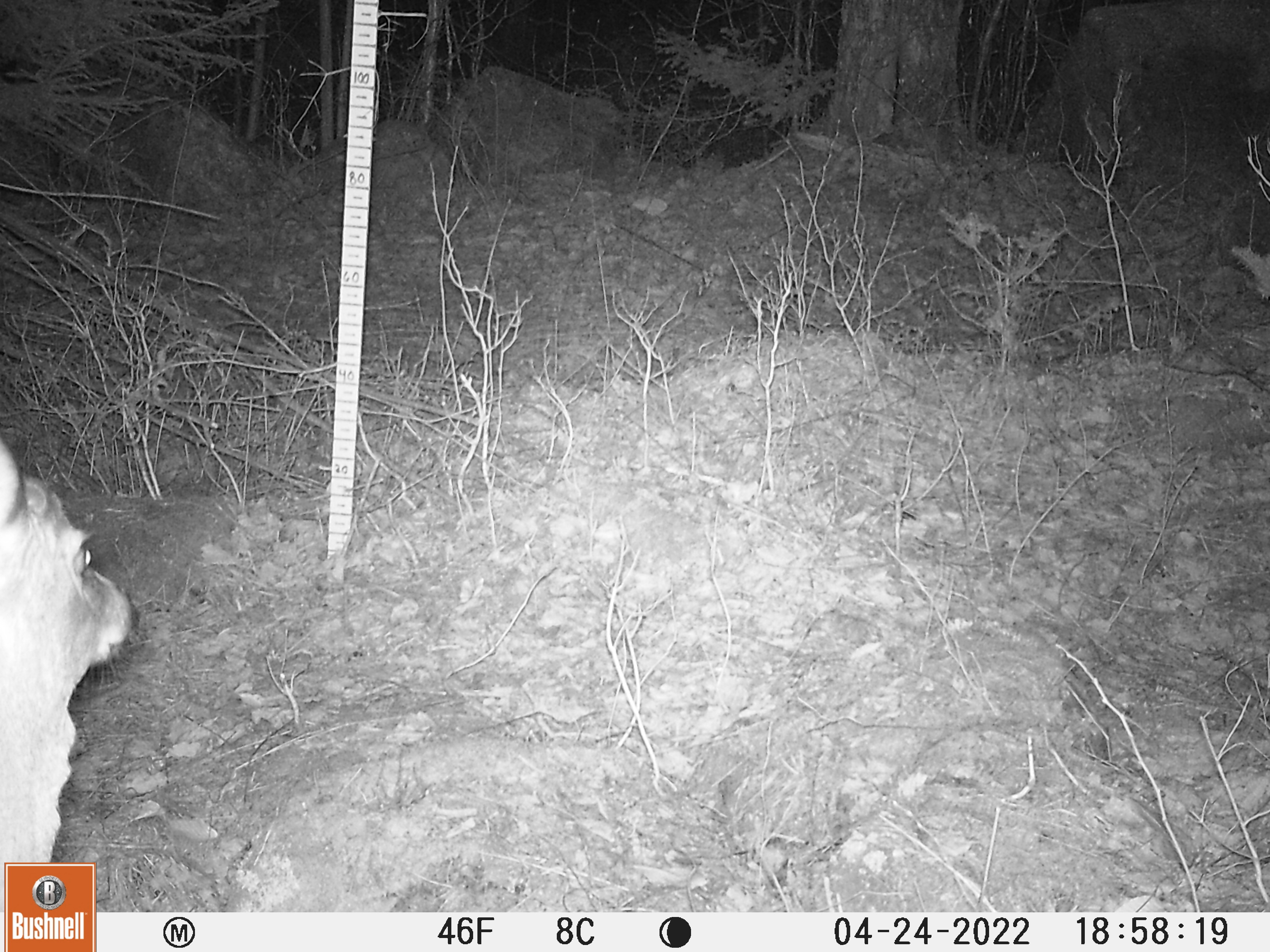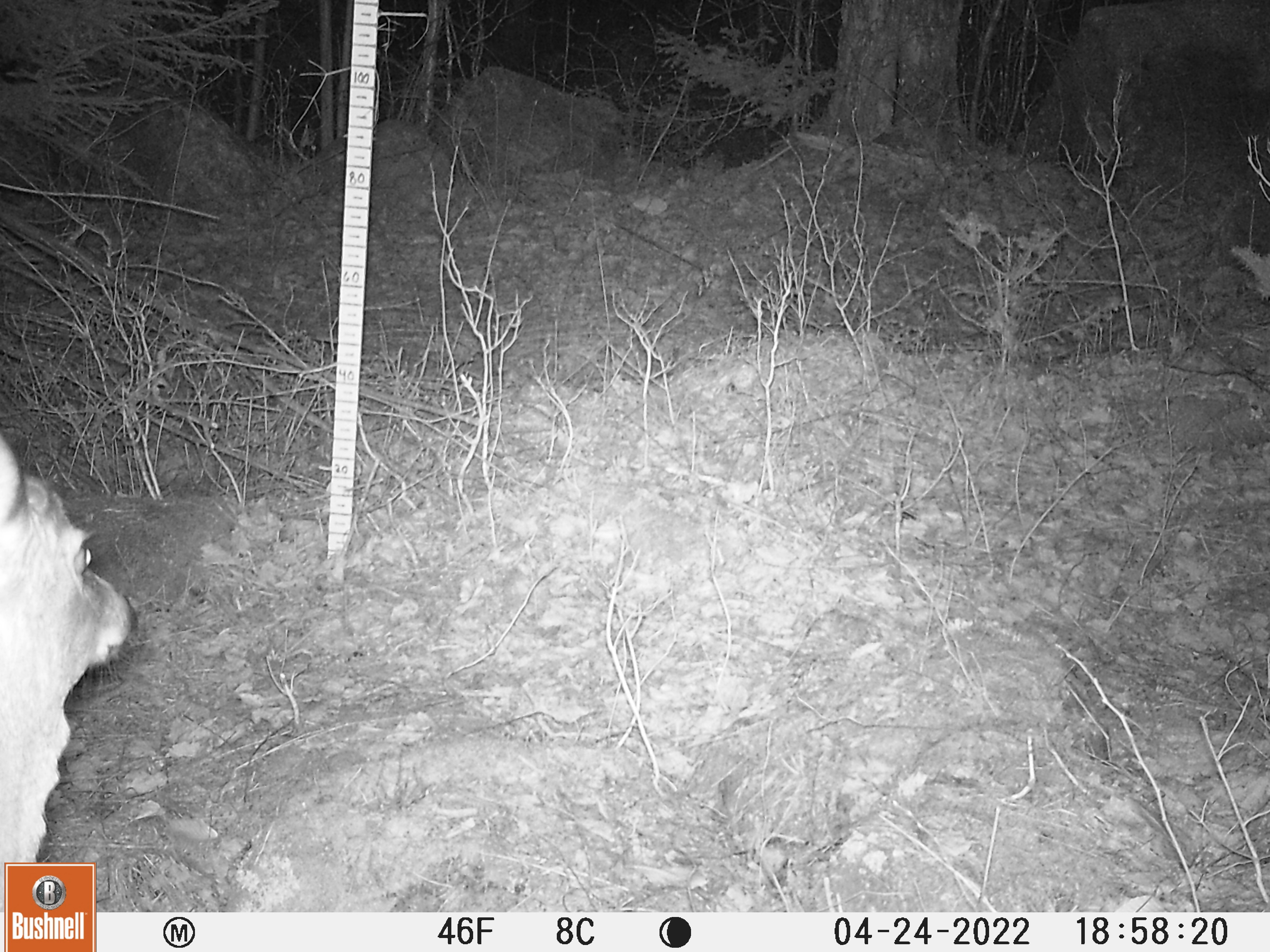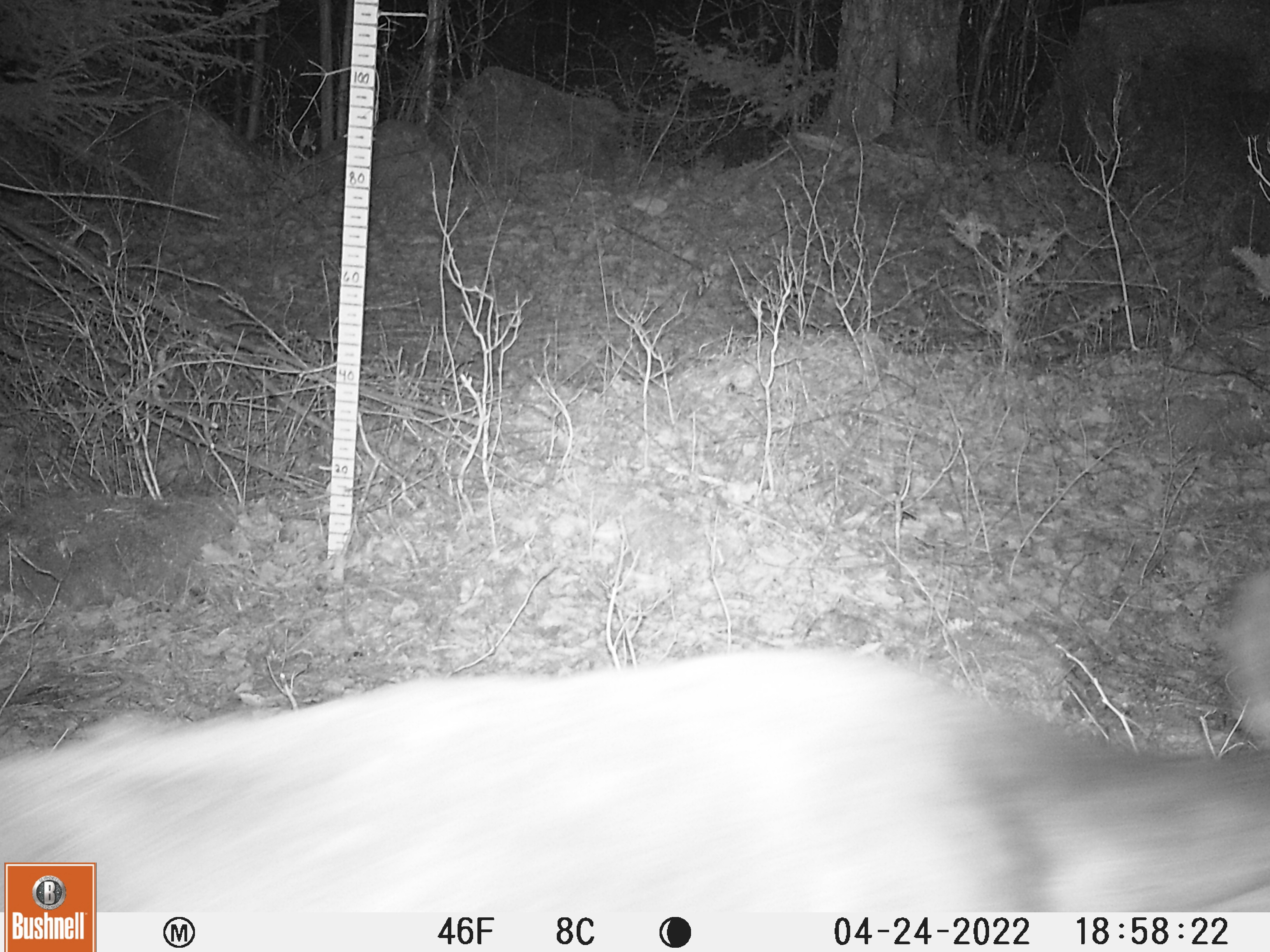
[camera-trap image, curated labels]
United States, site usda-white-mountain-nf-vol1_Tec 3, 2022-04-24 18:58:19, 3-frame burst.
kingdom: Animalia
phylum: Chordata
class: Mammalia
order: Artiodactyla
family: Cervidae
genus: Odocoileus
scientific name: Odocoileus virginianus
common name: white-tailed deer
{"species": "white-tailed deer (Odocoileus virginianus)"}